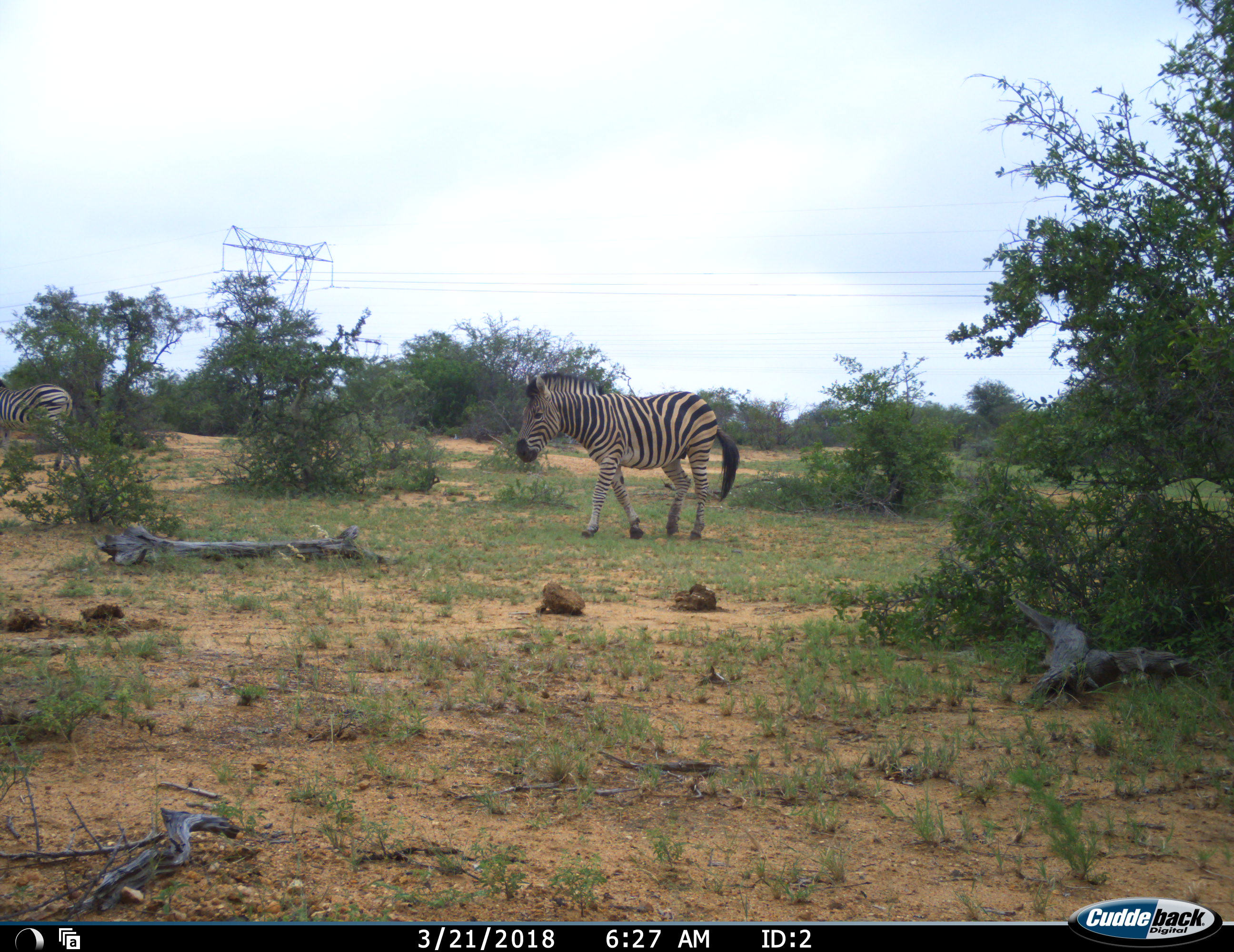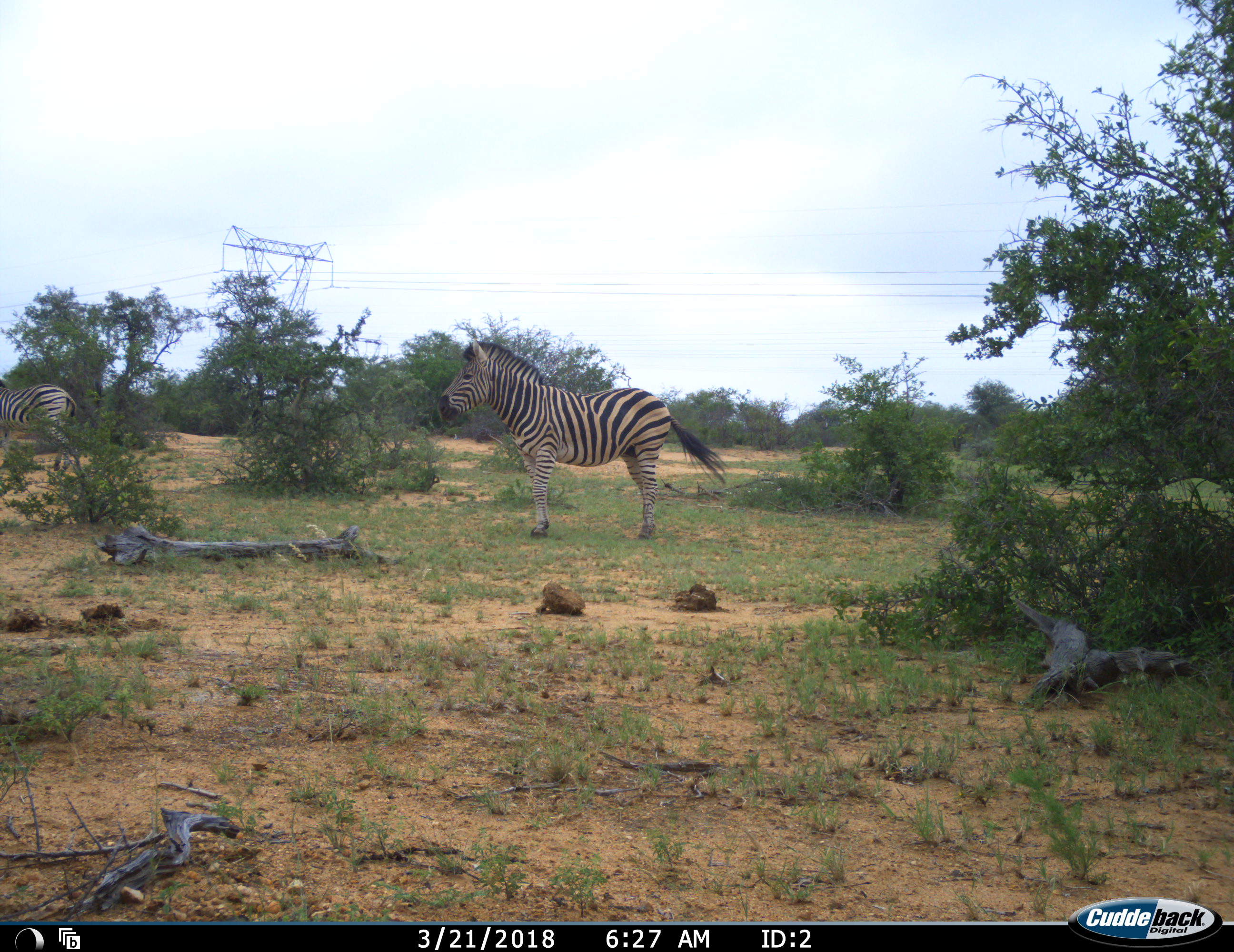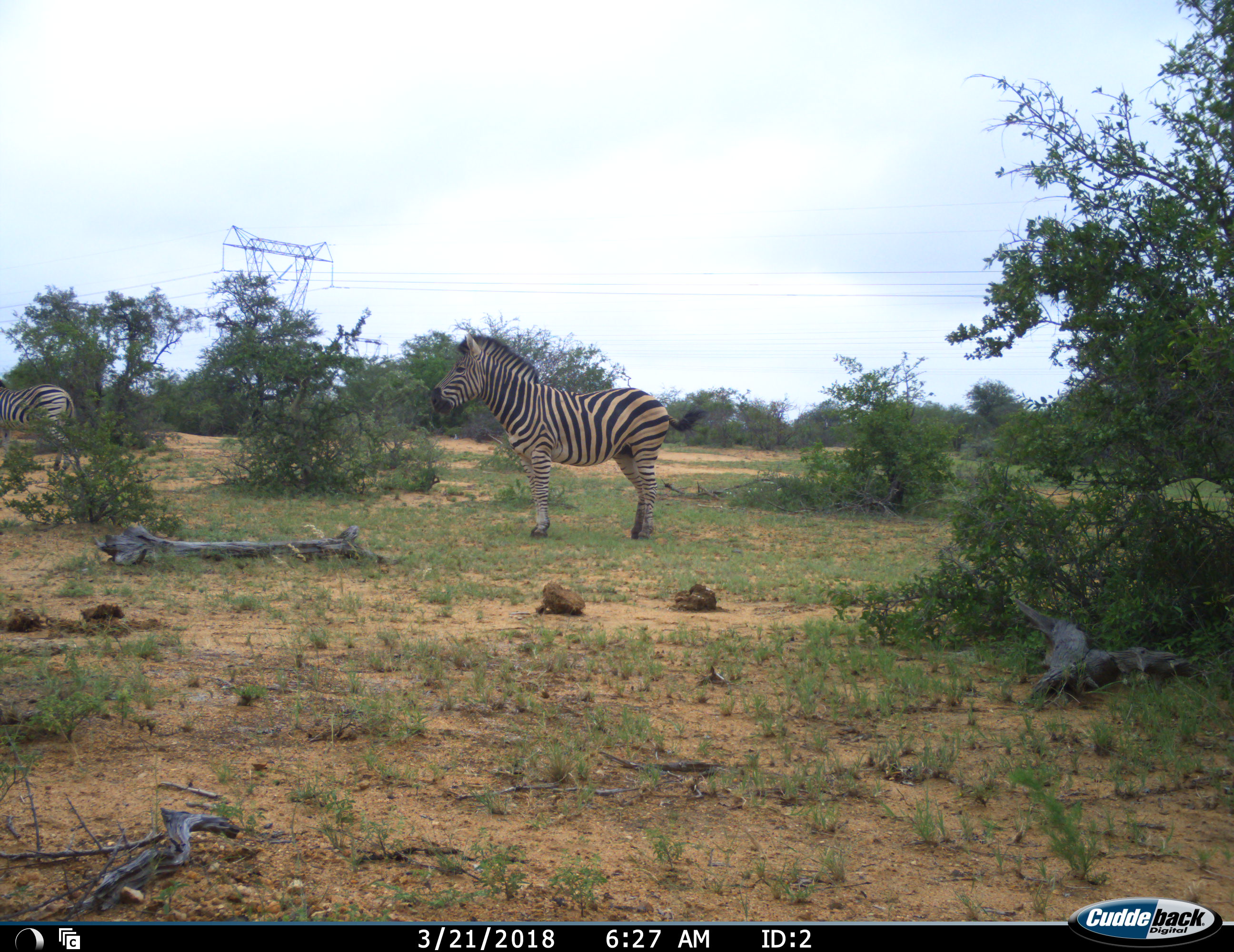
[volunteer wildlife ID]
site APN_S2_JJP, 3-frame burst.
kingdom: Animalia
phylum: Chordata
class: Mammalia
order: Perissodactyla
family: Equidae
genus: Equus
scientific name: Equus quagga burchellii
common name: burchell's zebra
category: zebraburchells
Zebraburchells (burchell's zebra) (Equus quagga burchellii), count 2. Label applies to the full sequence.